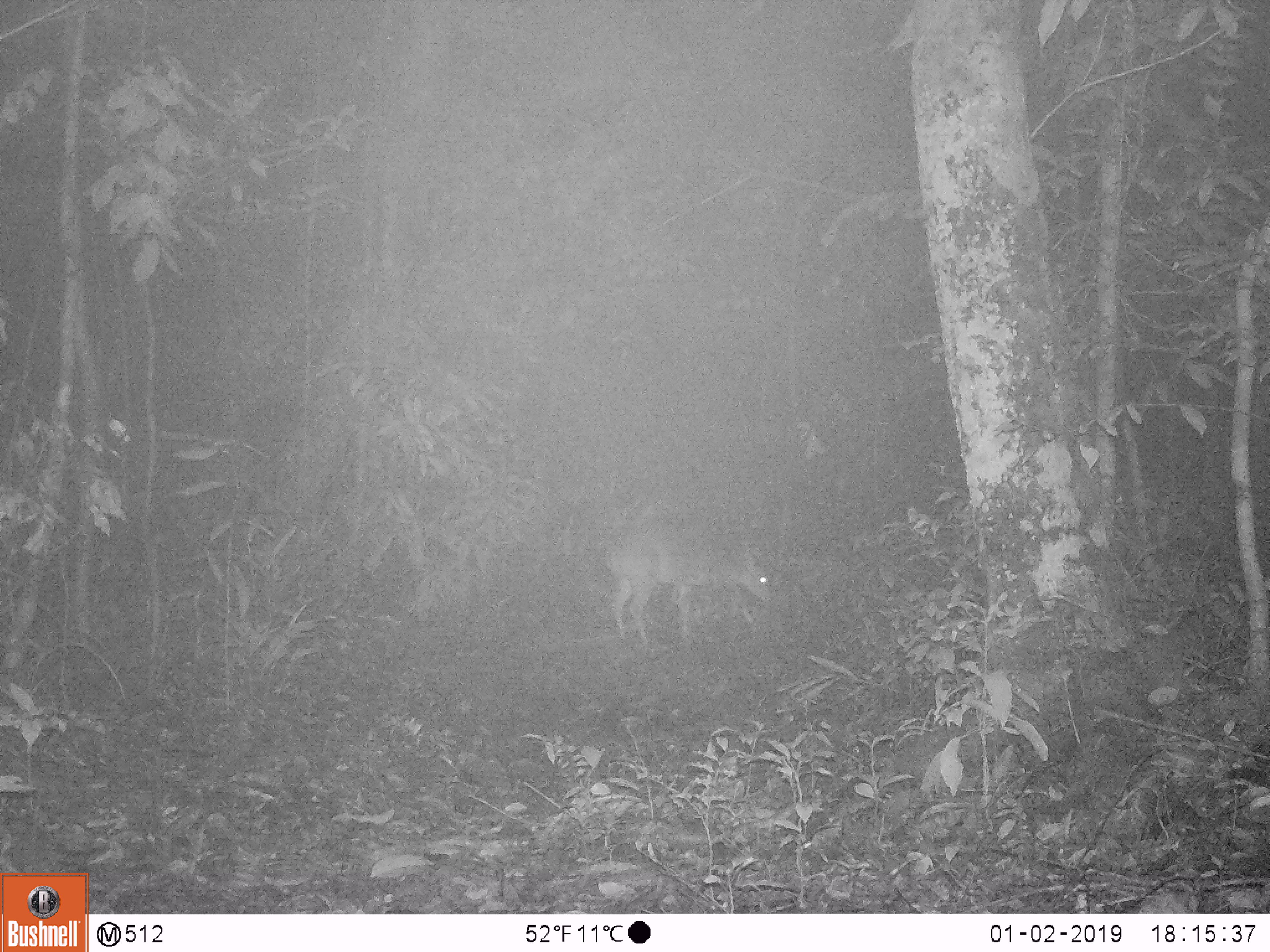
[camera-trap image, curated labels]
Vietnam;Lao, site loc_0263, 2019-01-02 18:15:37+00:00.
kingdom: Animalia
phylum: Chordata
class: Mammalia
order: Artiodactyla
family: Cervidae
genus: Muntiacus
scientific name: Muntiacus vuquangensis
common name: large-antlered muntjac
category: large antlered muntjac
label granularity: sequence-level